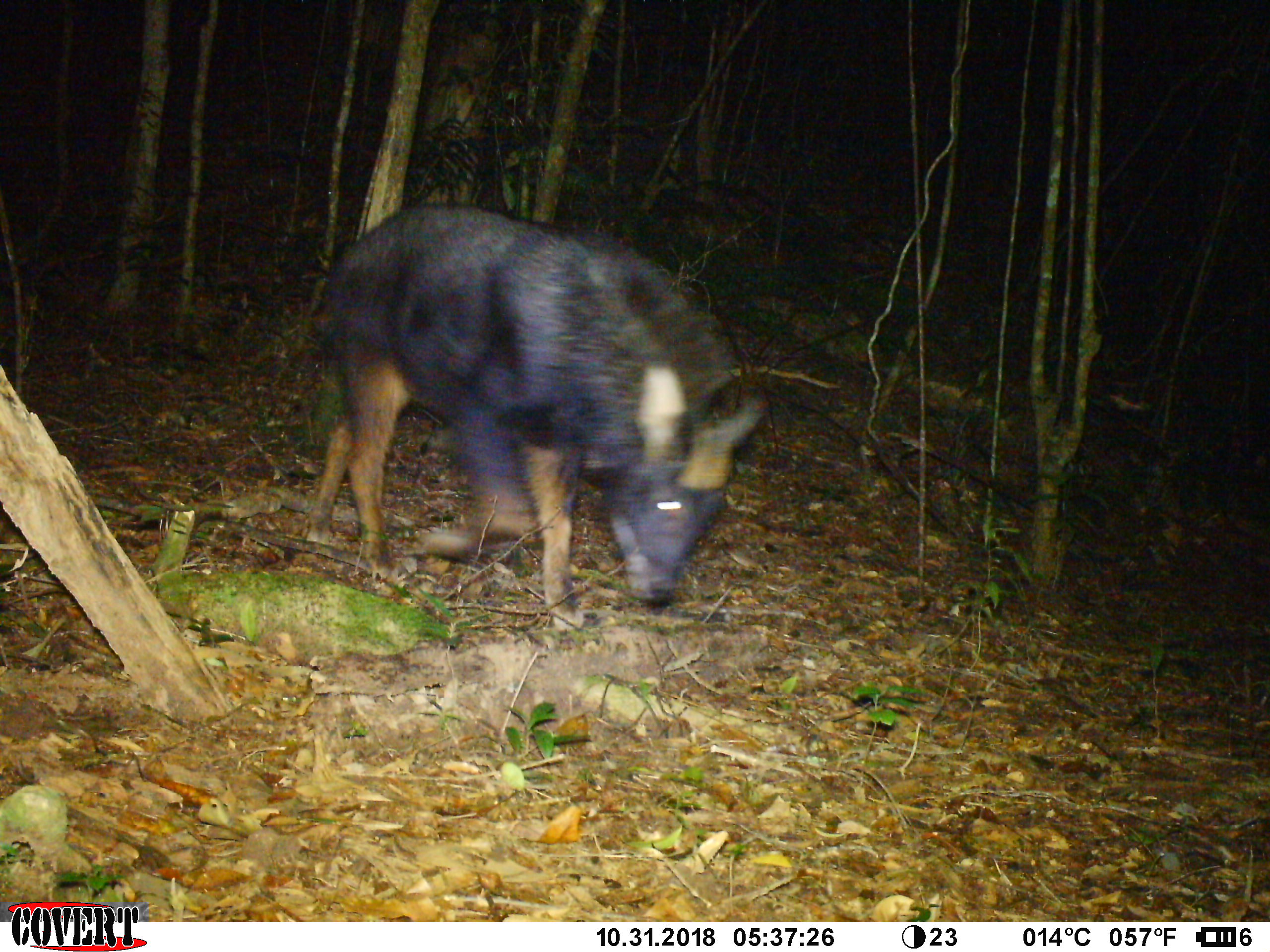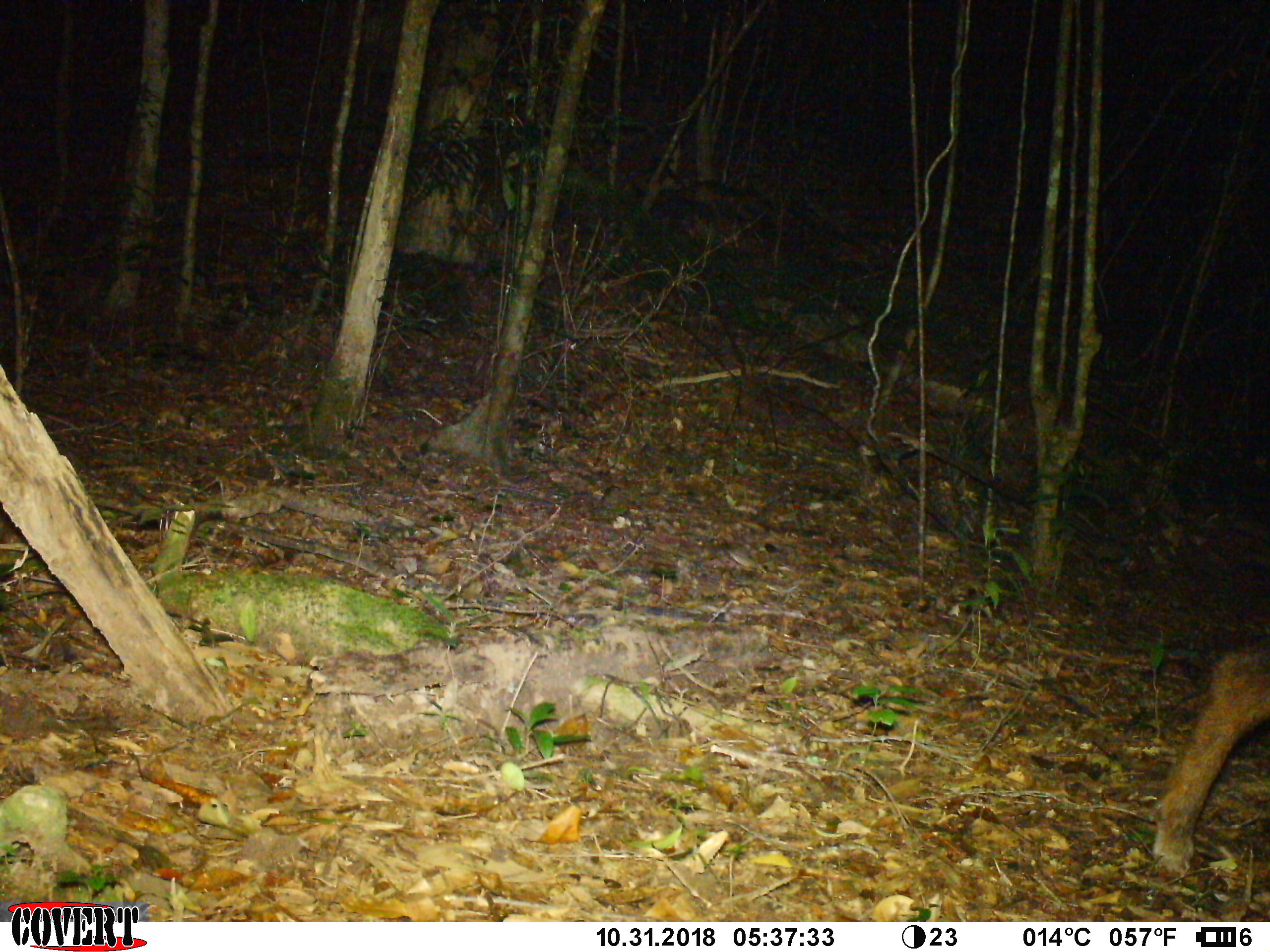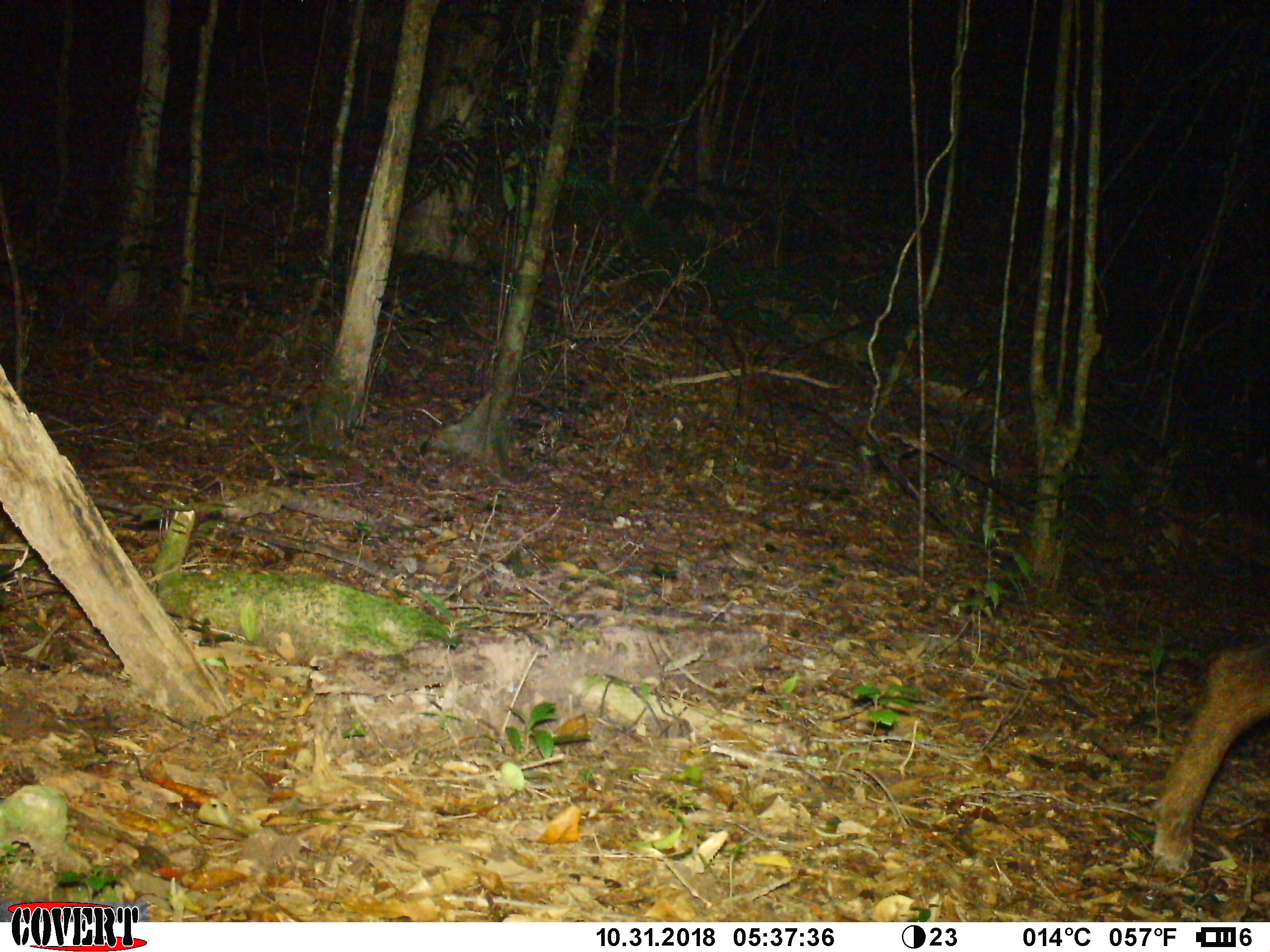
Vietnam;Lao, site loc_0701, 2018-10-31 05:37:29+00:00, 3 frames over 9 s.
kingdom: Animalia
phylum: Chordata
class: Mammalia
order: Artiodactyla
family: Bovidae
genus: Capricornis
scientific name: Capricornis sumatraensis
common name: chinese serow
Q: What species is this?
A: Chinese serow (Capricornis sumatraensis).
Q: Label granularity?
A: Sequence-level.